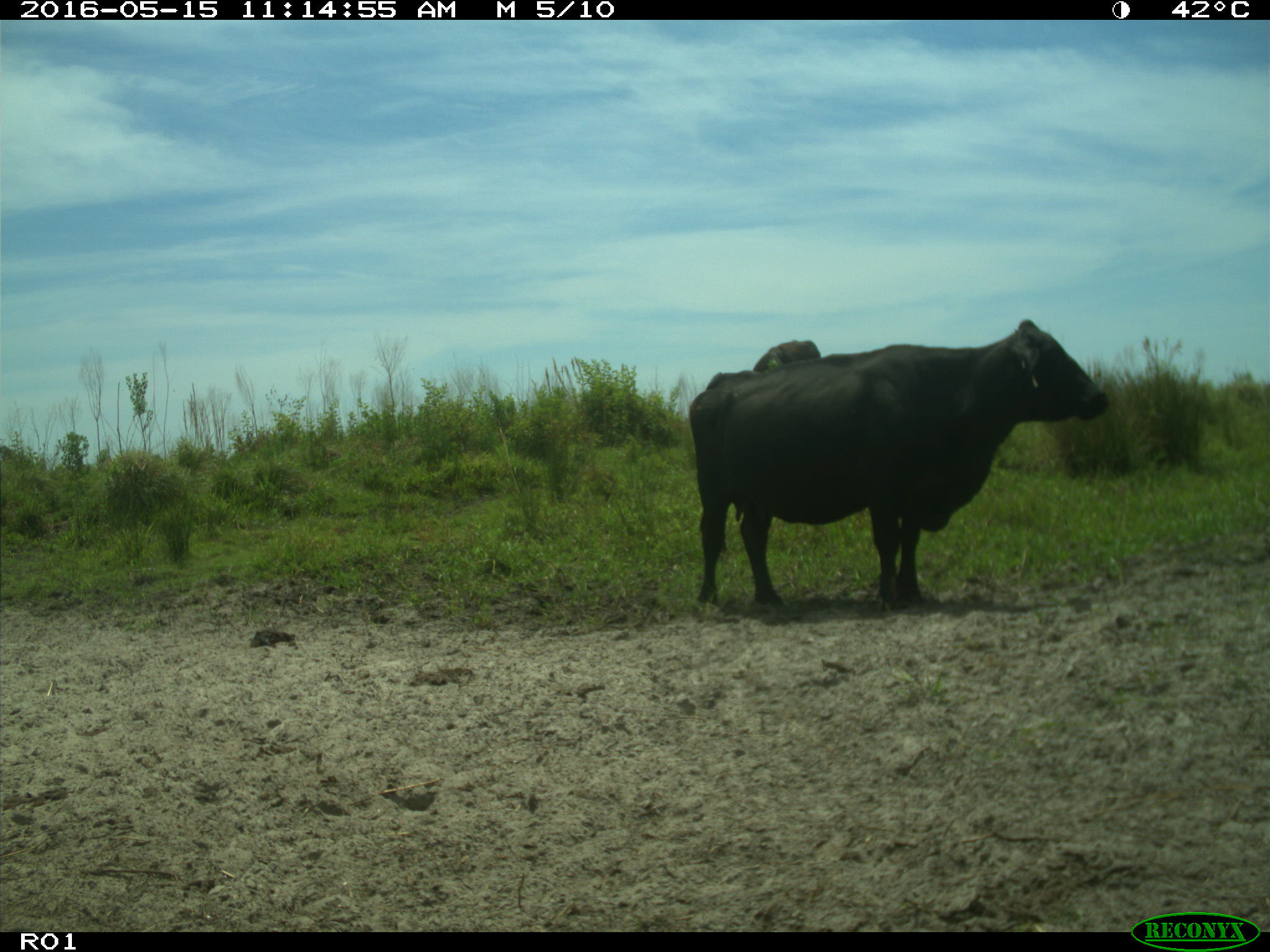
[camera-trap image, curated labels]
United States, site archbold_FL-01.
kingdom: Animalia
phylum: Chordata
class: Mammalia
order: Artiodactyla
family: Bovidae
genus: Bos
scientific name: Bos taurus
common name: domestic cow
Bos taurus (domestic cow).